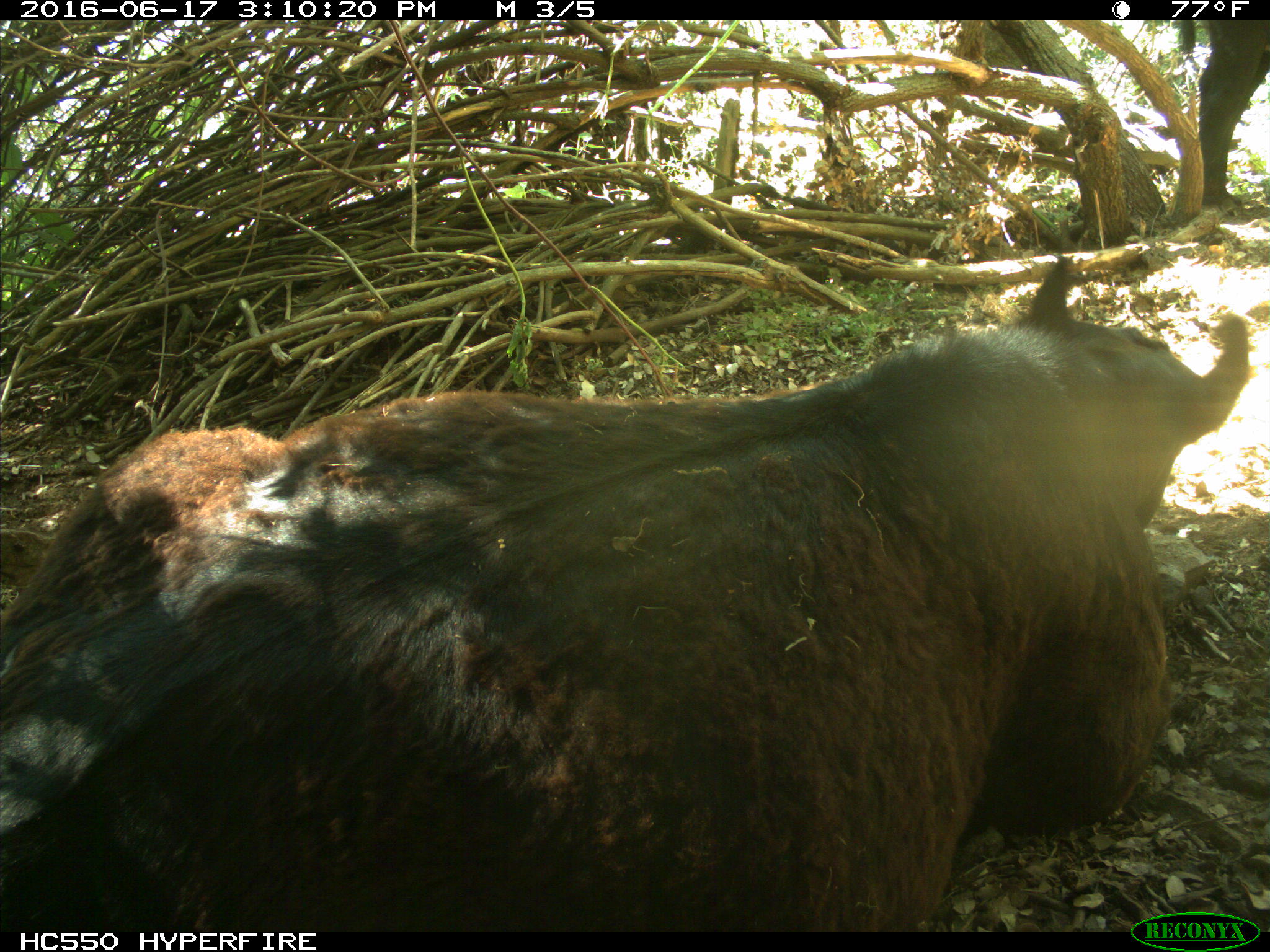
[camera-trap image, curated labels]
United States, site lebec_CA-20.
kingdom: Animalia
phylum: Chordata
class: Mammalia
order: Artiodactyla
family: Bovidae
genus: Bos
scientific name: Bos taurus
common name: domestic cow